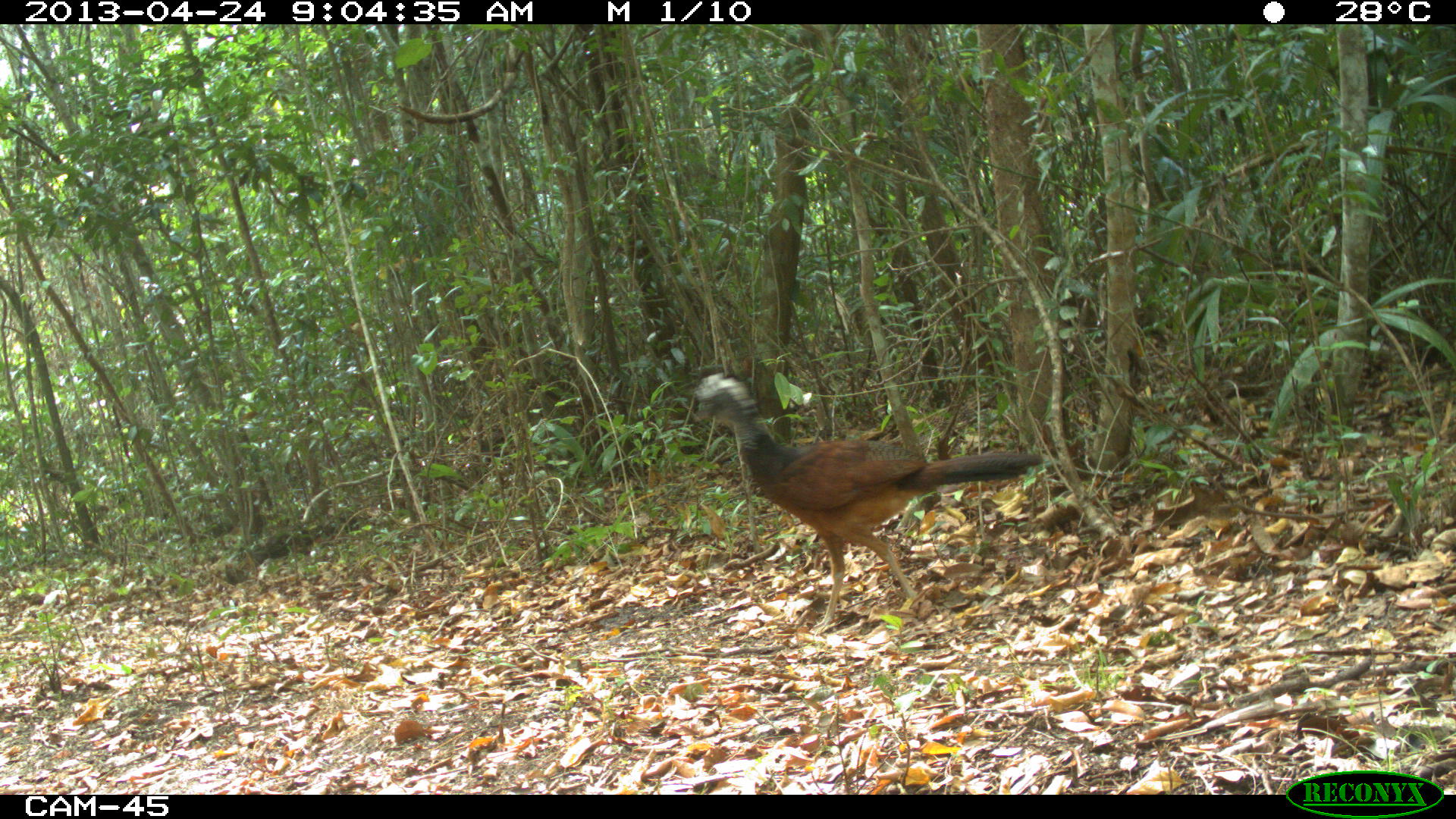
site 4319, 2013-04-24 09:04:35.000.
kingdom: Animalia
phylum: Chordata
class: Aves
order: Galliformes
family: Cracidae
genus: Crax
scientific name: Crax rubra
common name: great curassow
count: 1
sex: female